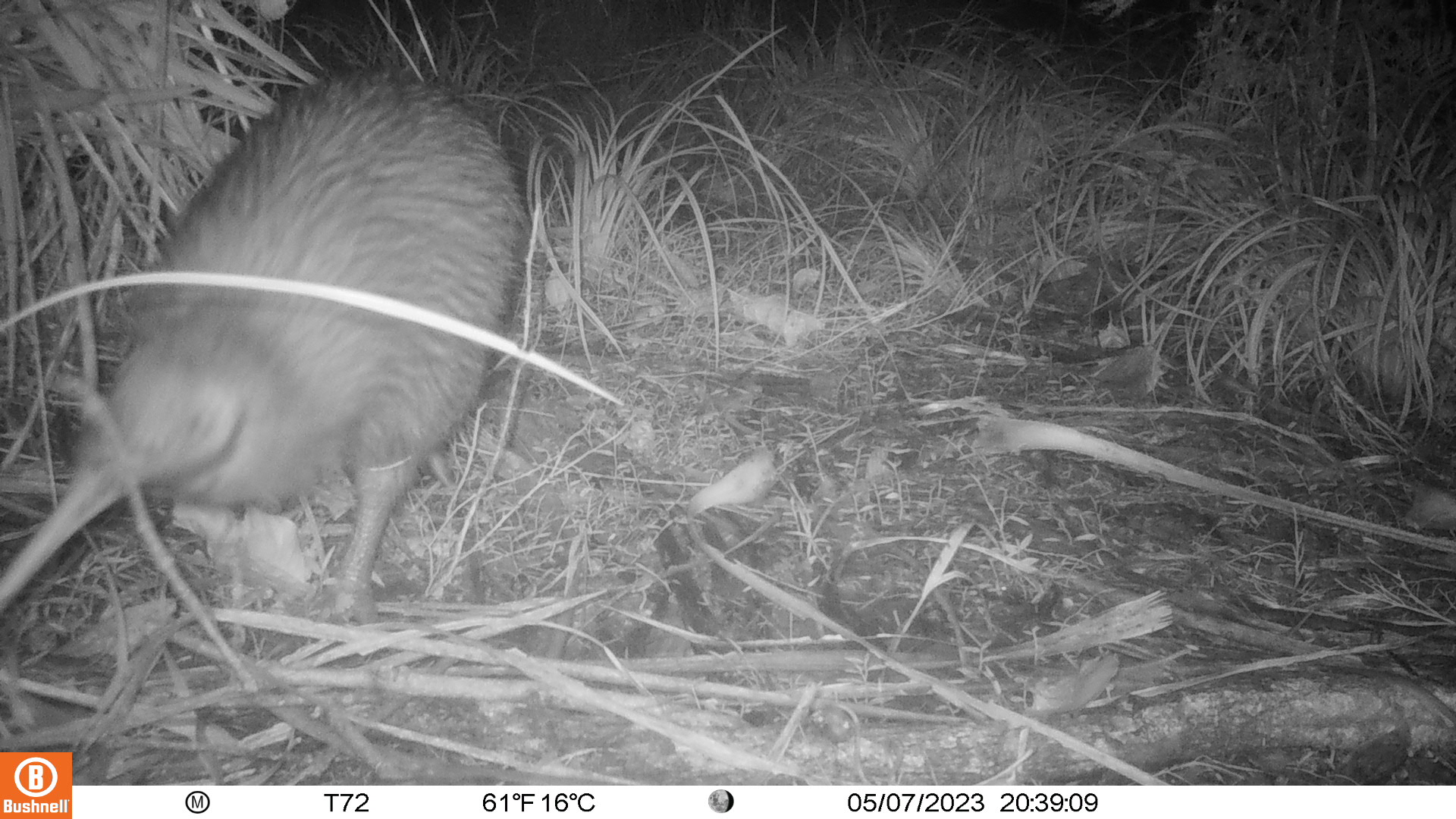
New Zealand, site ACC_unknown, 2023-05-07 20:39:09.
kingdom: Animalia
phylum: Chordata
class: Aves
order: Apterygiformes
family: Apterygidae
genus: Apteryx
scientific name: Apteryx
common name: kiwi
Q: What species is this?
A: Kiwi (Apteryx).